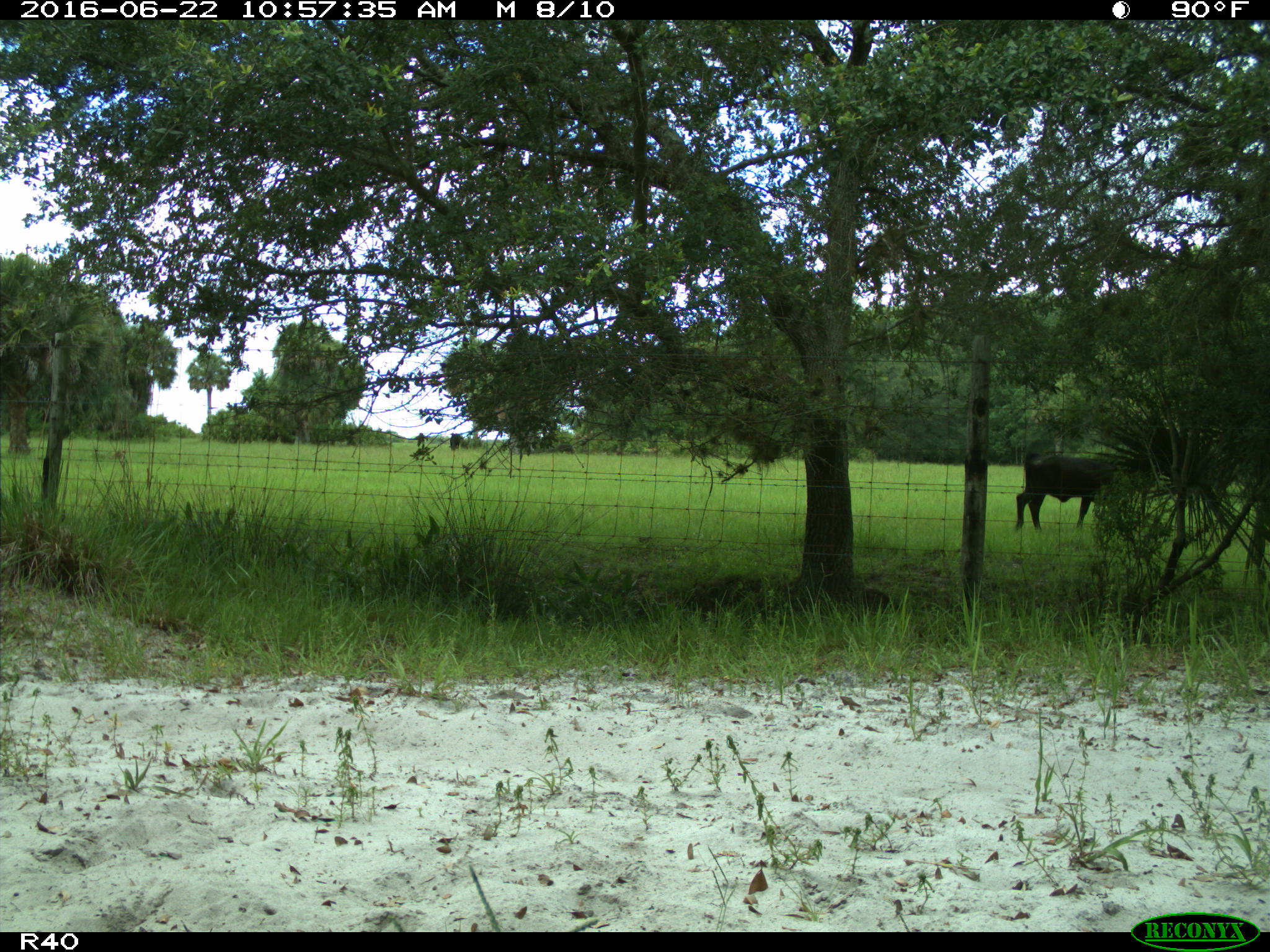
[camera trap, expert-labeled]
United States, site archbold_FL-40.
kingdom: Animalia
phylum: Chordata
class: Mammalia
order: Artiodactyla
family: Bovidae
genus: Bos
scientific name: Bos taurus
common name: domestic cow